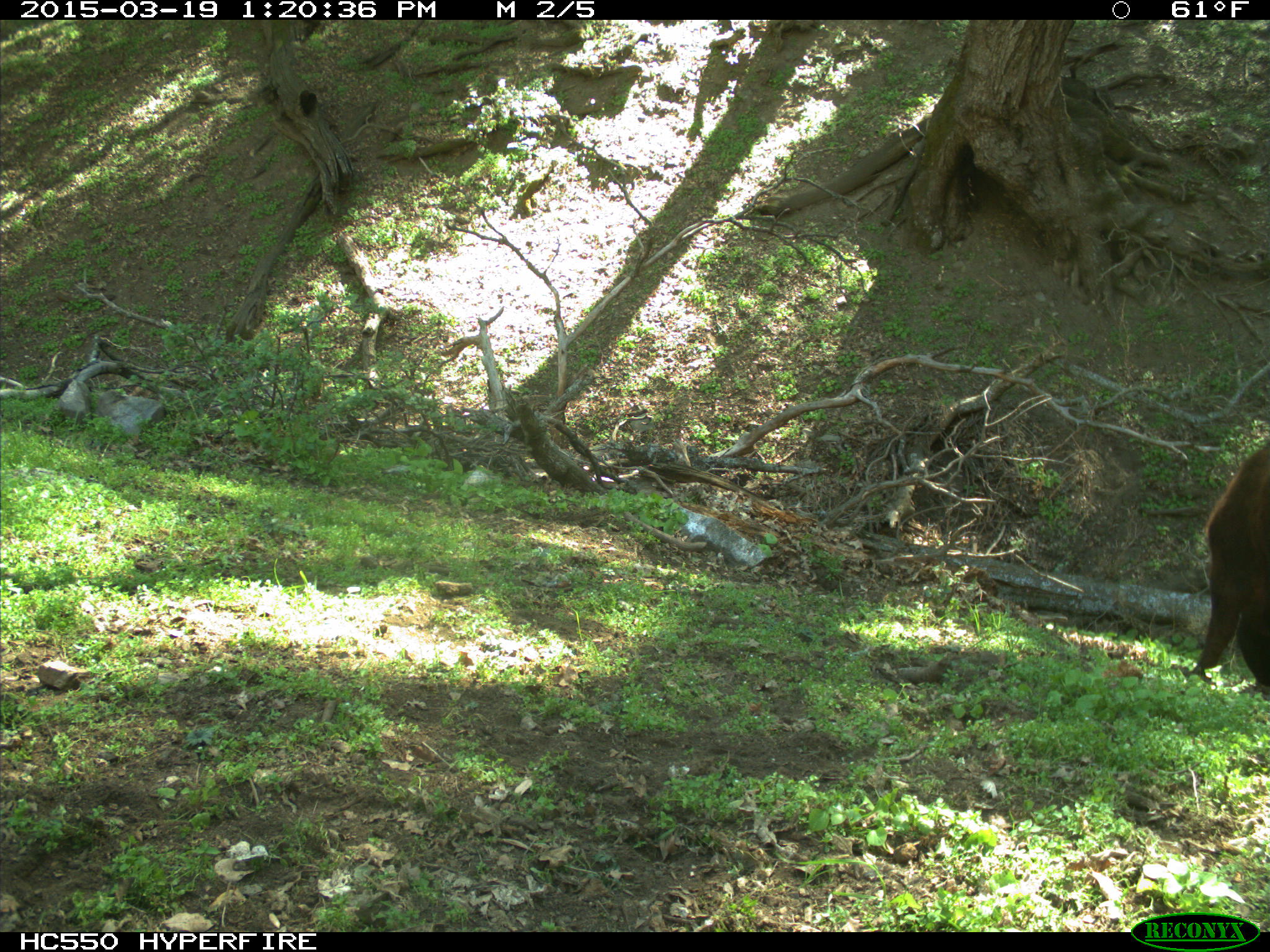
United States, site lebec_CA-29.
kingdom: Animalia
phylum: Chordata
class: Mammalia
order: Artiodactyla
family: Bovidae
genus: Bos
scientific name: Bos taurus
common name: domestic cow